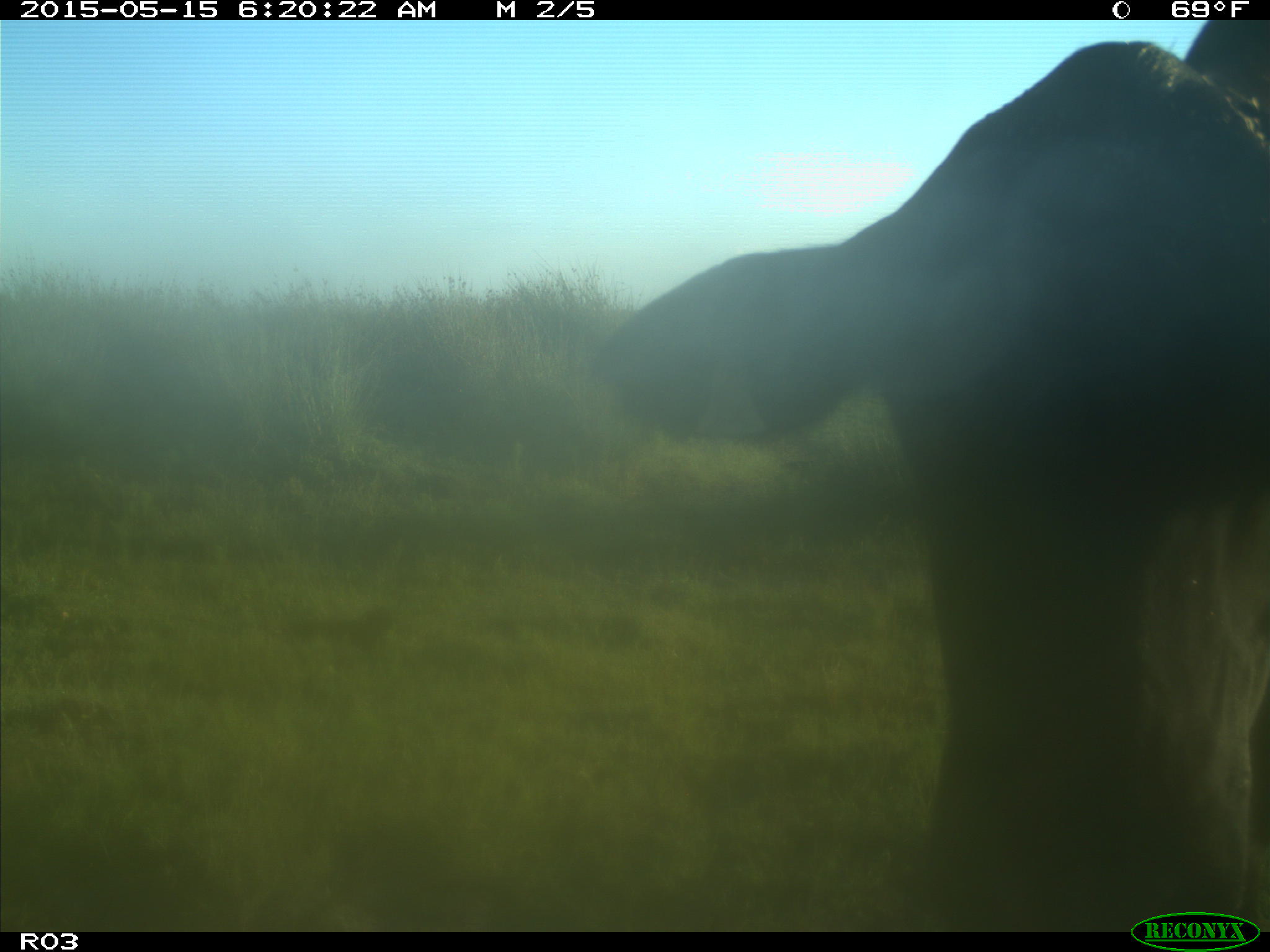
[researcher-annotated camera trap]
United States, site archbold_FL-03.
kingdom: Animalia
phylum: Chordata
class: Mammalia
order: Artiodactyla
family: Bovidae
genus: Bos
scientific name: Bos taurus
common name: domestic cow